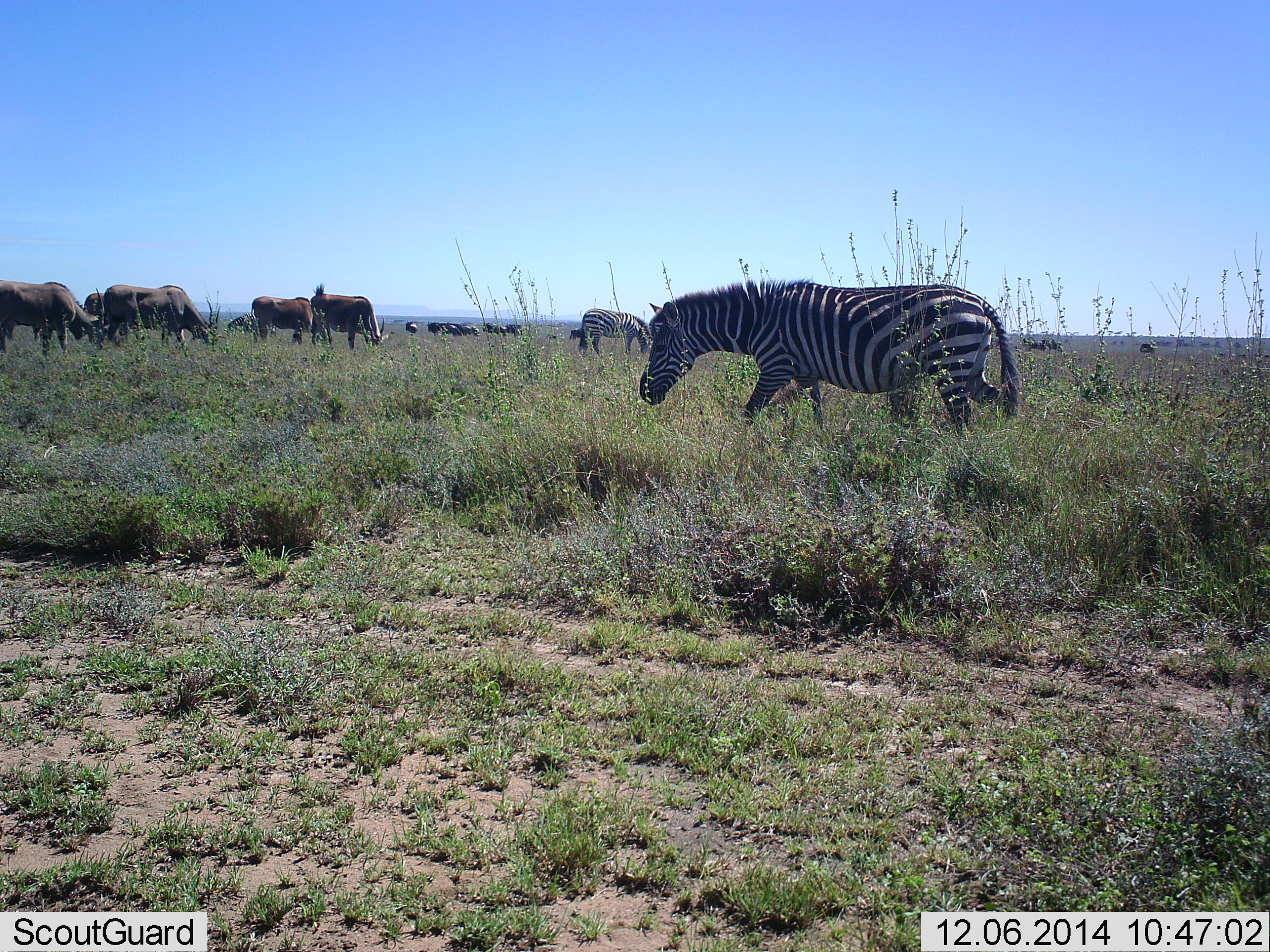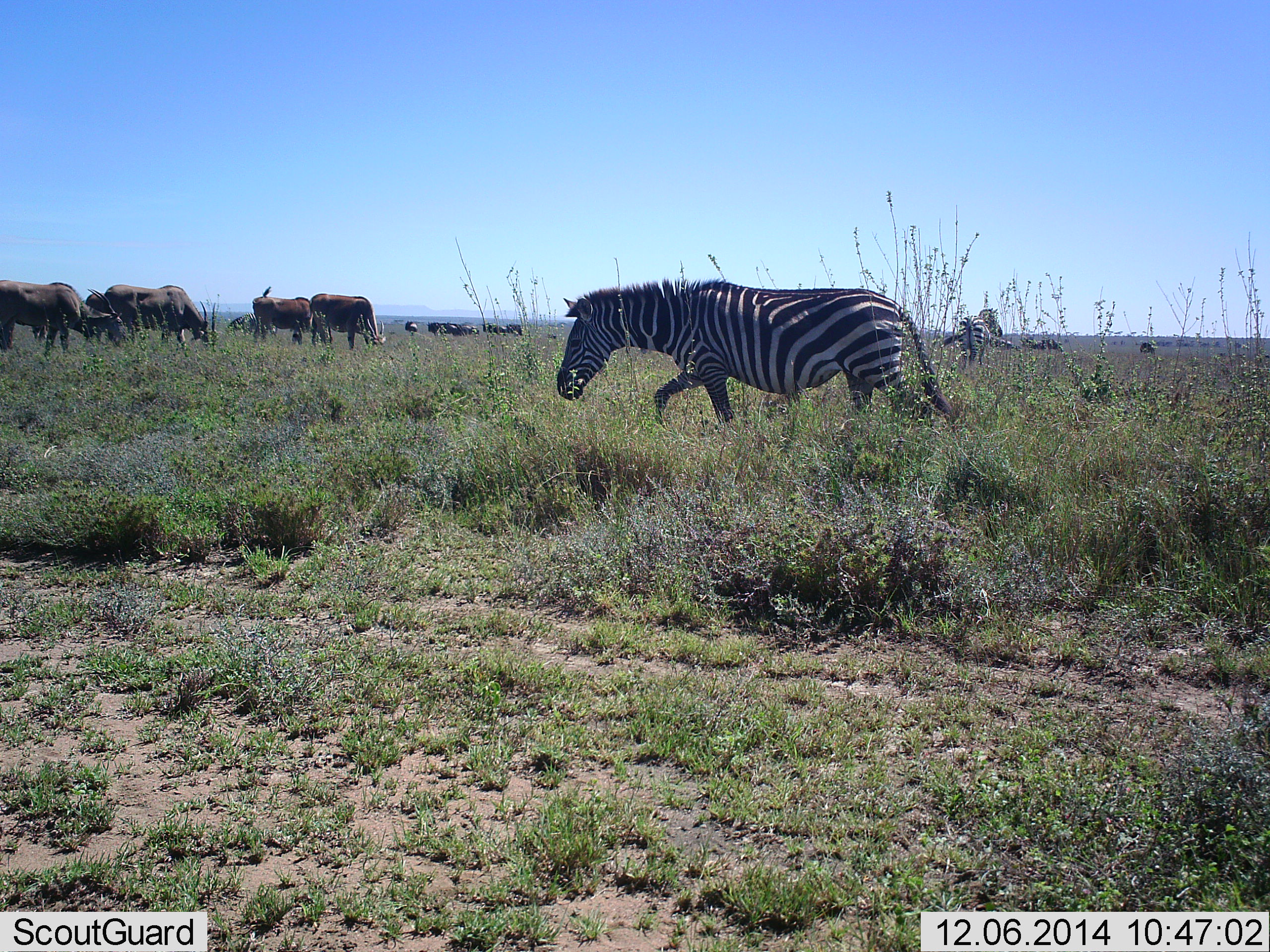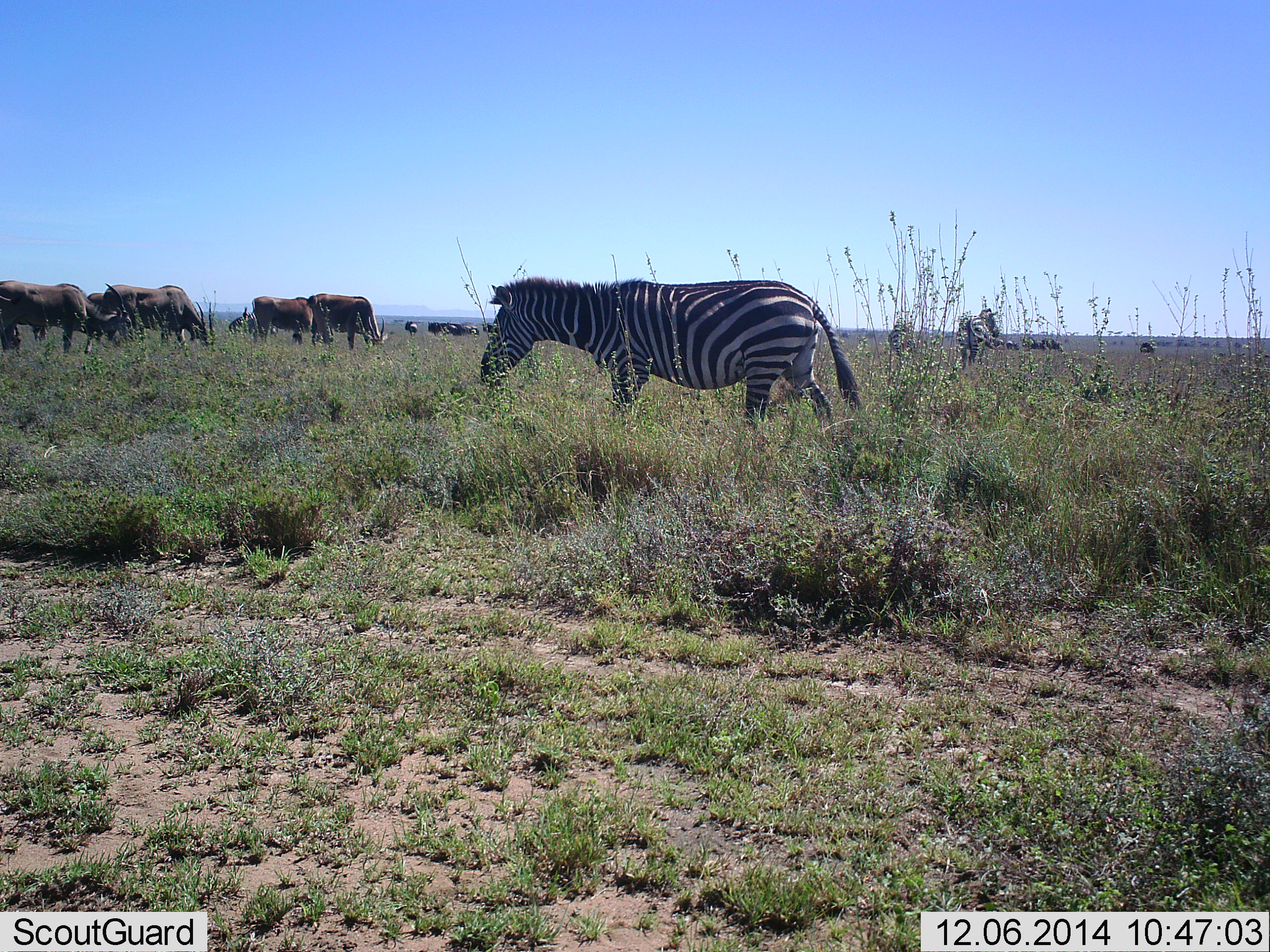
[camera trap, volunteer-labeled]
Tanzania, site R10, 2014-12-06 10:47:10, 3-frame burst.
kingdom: Animalia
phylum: Chordata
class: Mammalia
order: Artiodactyla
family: Bovidae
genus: Tragelaphus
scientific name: Tragelaphus oryx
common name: eland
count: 5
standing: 8%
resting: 0%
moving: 0%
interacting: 0%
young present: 0%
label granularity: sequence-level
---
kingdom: Animalia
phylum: Chordata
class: Mammalia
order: Perissodactyla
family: Equidae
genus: Equus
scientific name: Equus quagga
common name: plains zebra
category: zebra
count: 3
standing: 38%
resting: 0%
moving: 83%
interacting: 0%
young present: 0%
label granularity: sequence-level